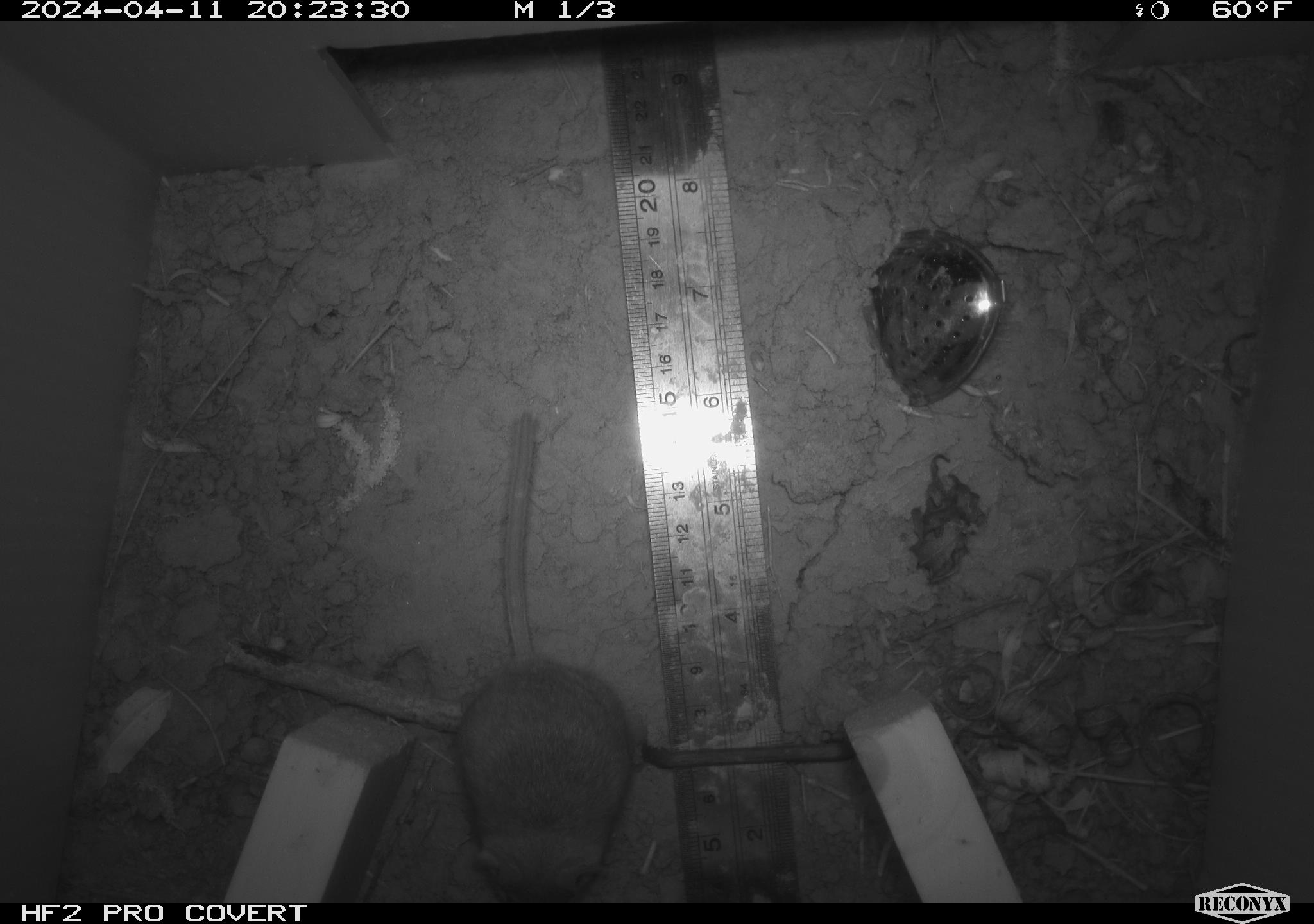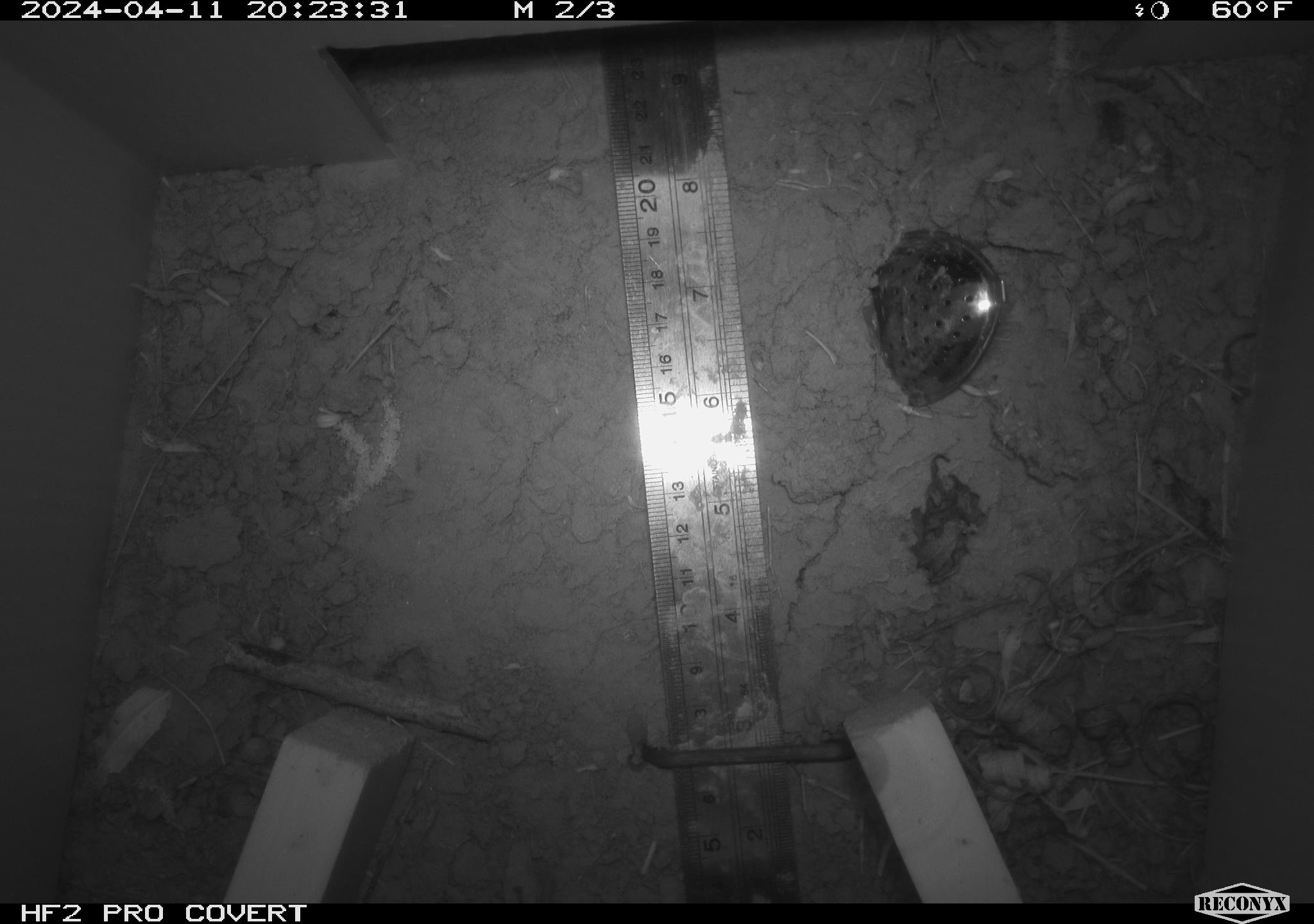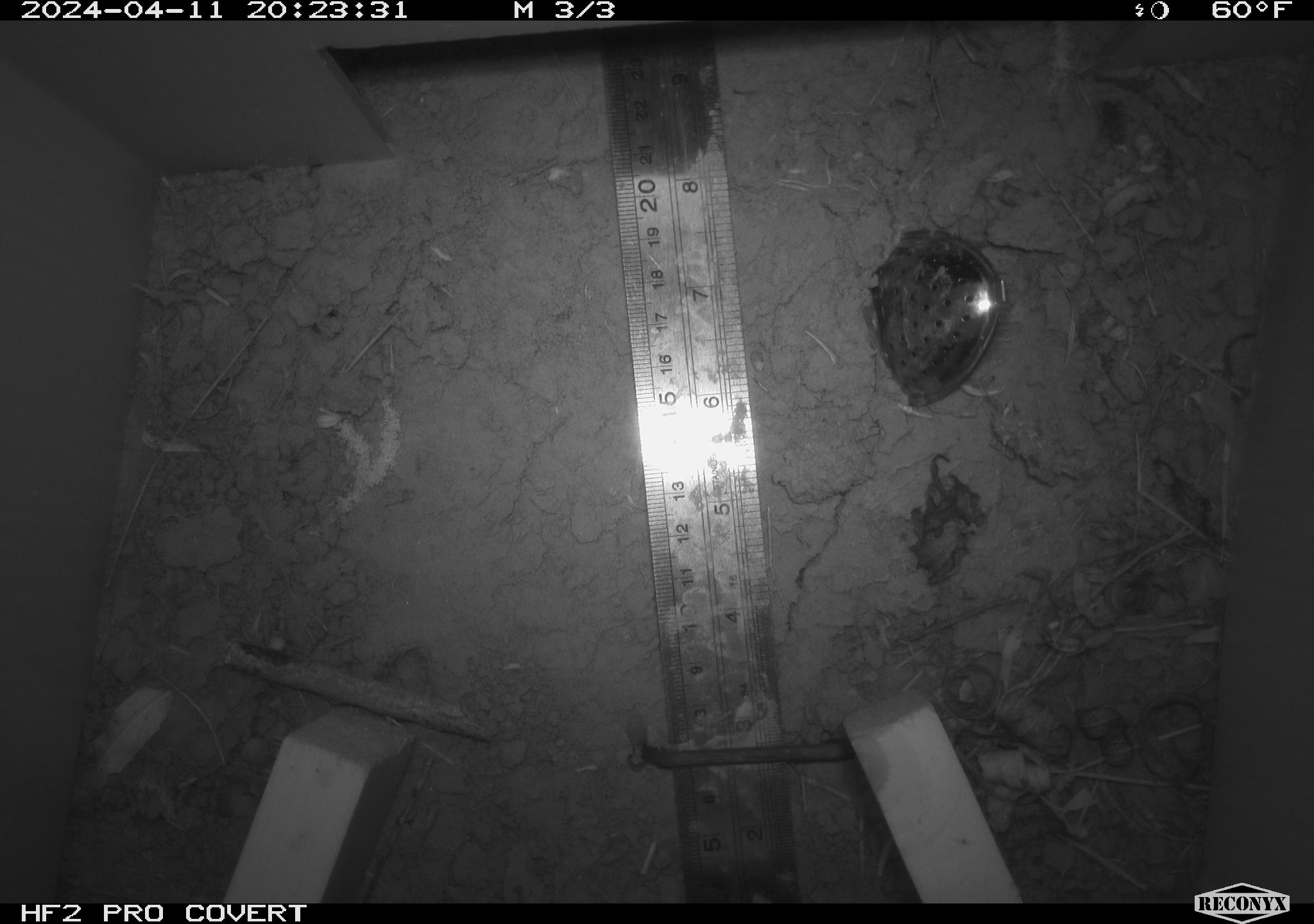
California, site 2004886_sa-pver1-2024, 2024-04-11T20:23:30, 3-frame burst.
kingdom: Animalia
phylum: Chordata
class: Mammalia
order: Rodentia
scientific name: Rodentia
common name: mouse species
Mouse species (Rodentia).